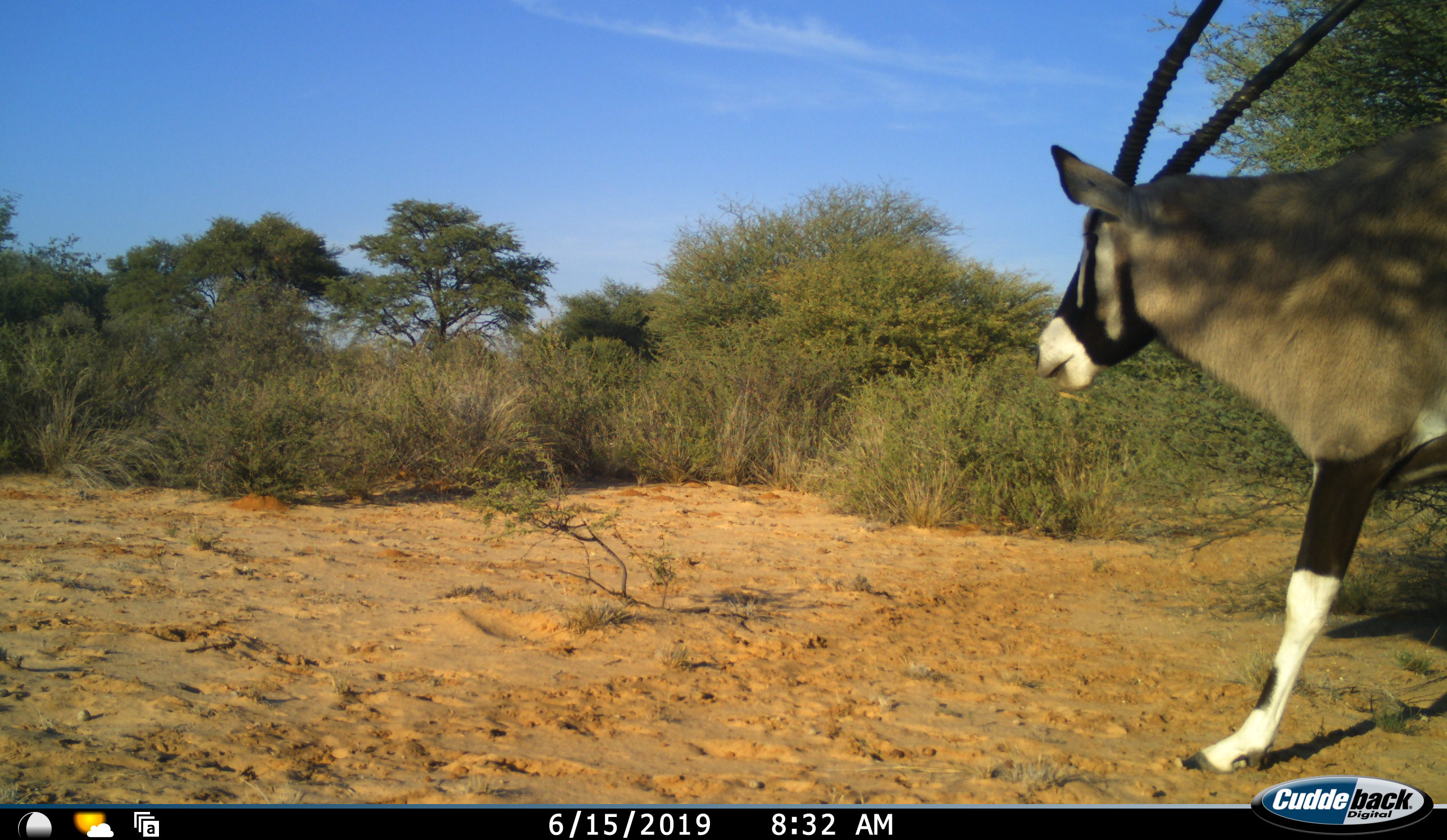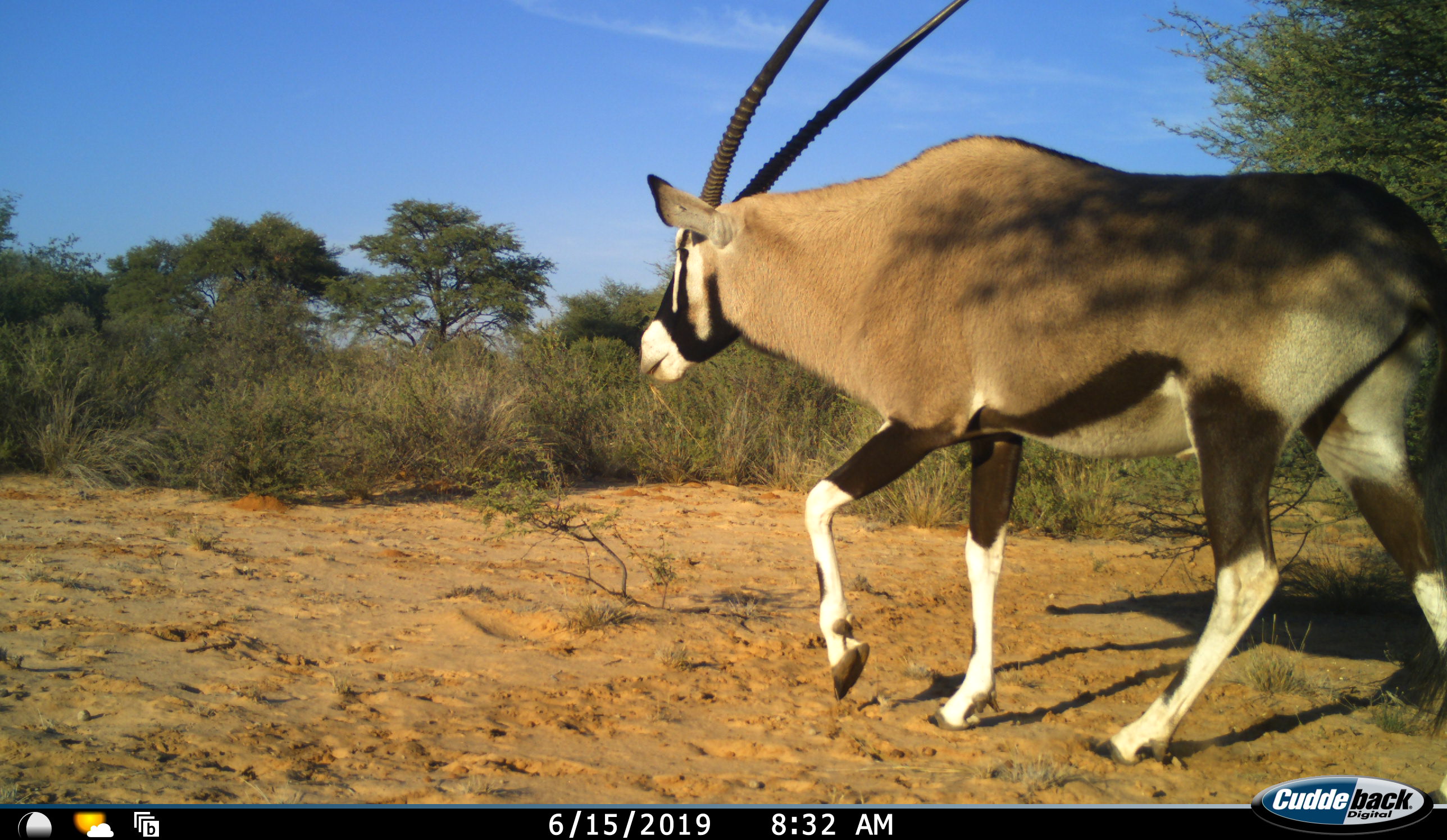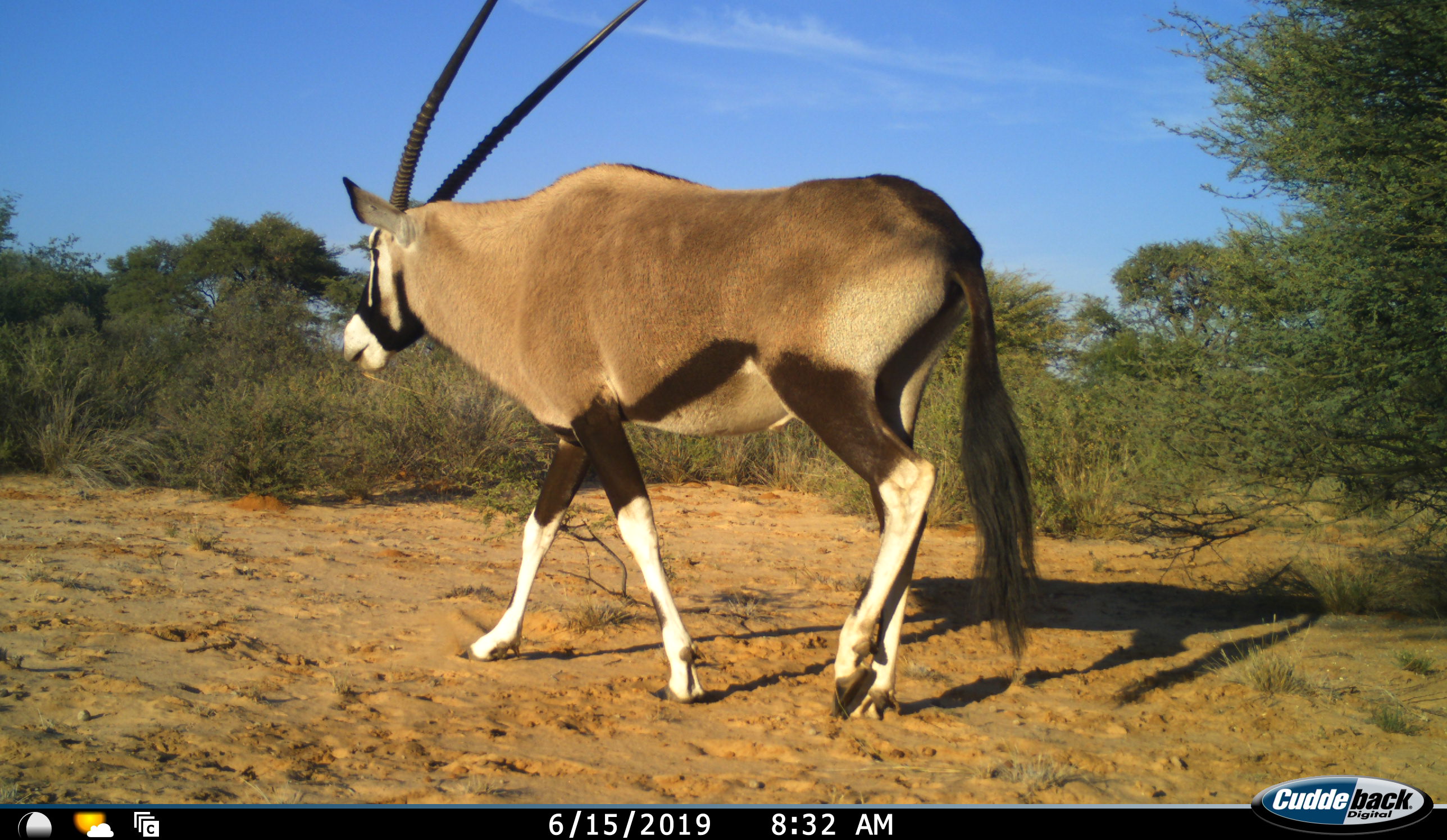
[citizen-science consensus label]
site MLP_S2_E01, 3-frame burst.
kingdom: Animalia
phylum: Chordata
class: Mammalia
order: Artiodactyla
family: Bovidae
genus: Oryx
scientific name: Oryx gazella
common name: gemsbok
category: oryx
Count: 1.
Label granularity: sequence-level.